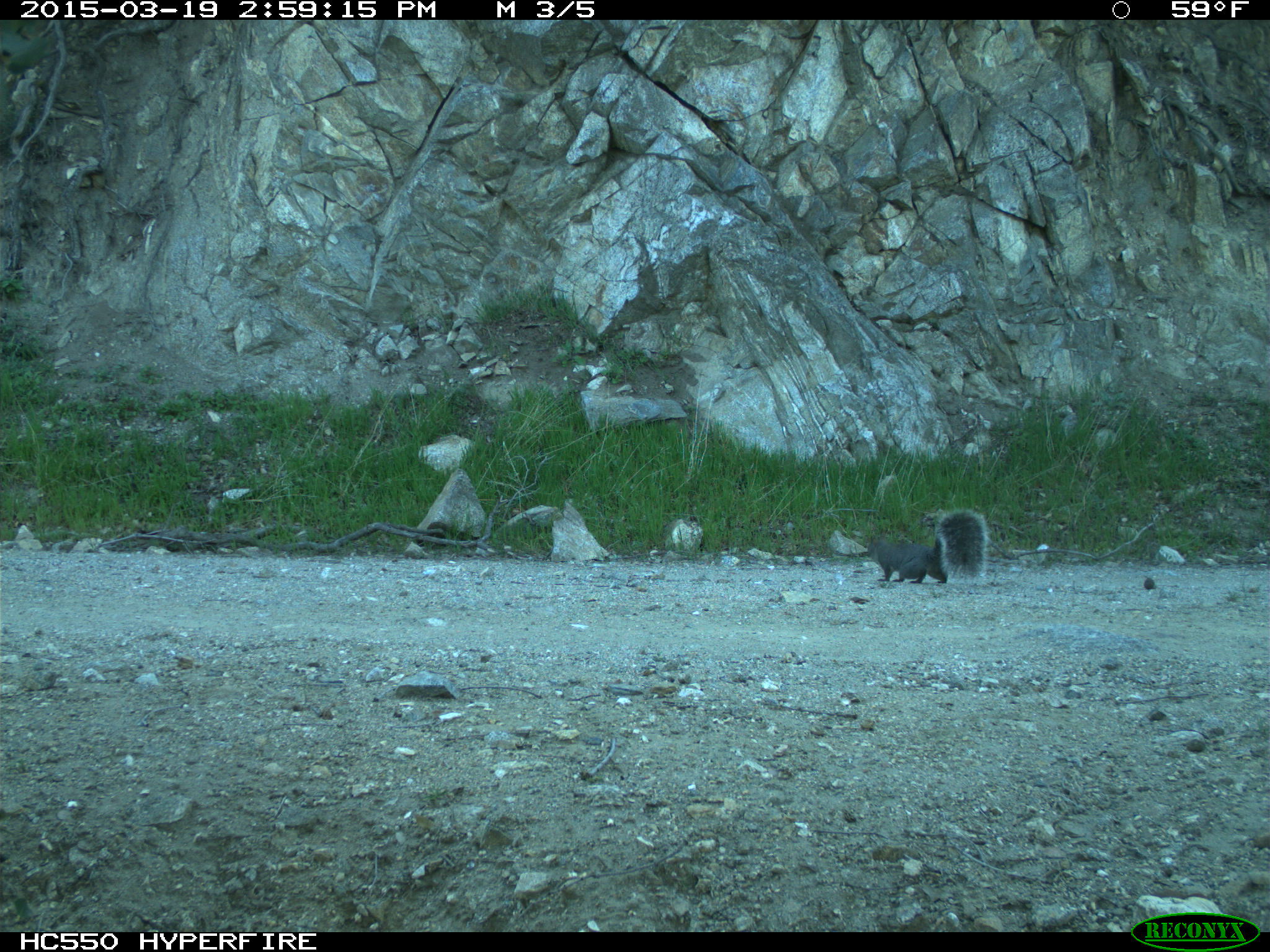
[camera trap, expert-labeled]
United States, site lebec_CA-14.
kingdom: Animalia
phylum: Chordata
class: Mammalia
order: Rodentia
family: Sciuridae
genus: Sciurus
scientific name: Sciurus carolinensis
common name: eastern gray squirrel